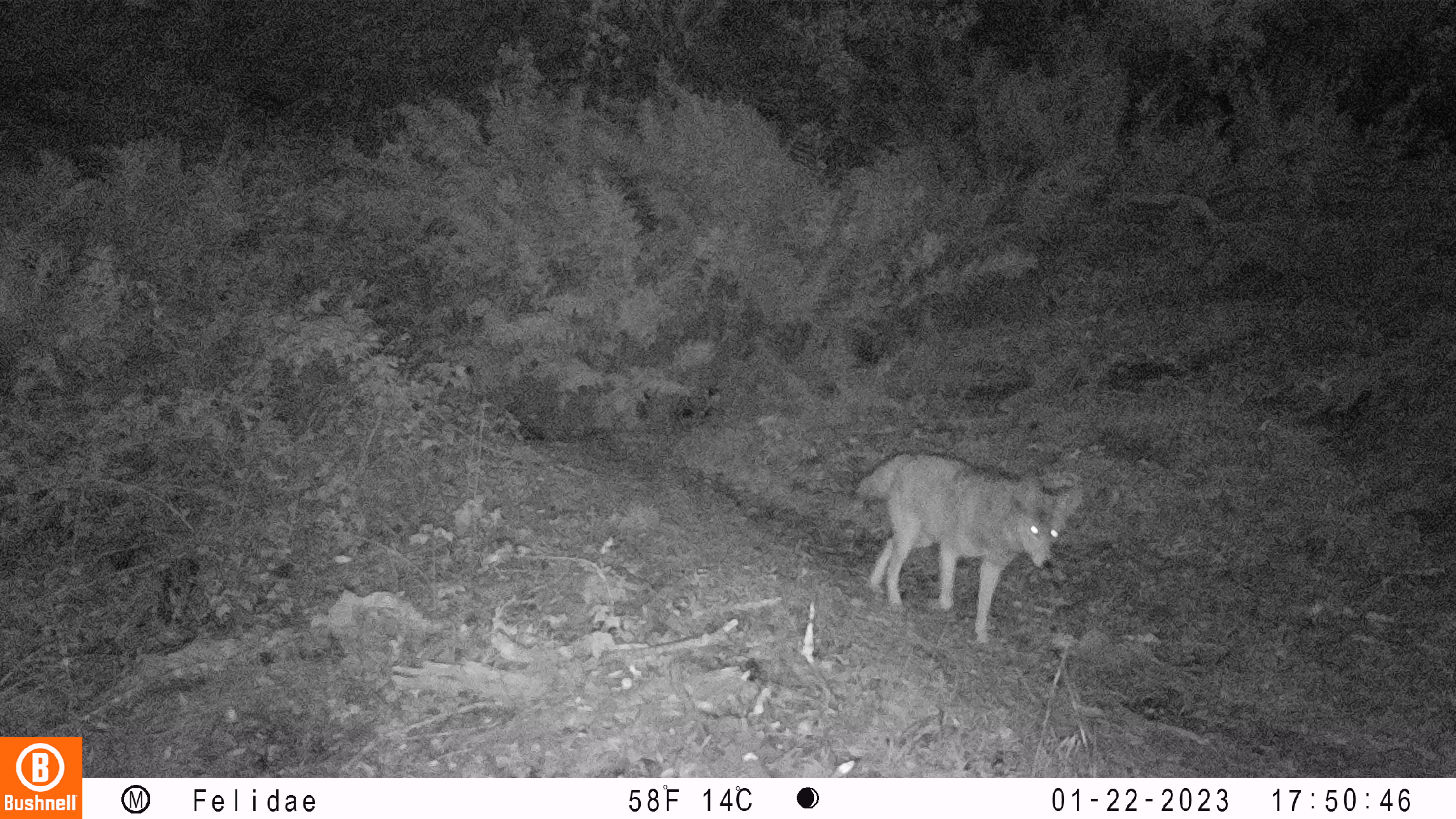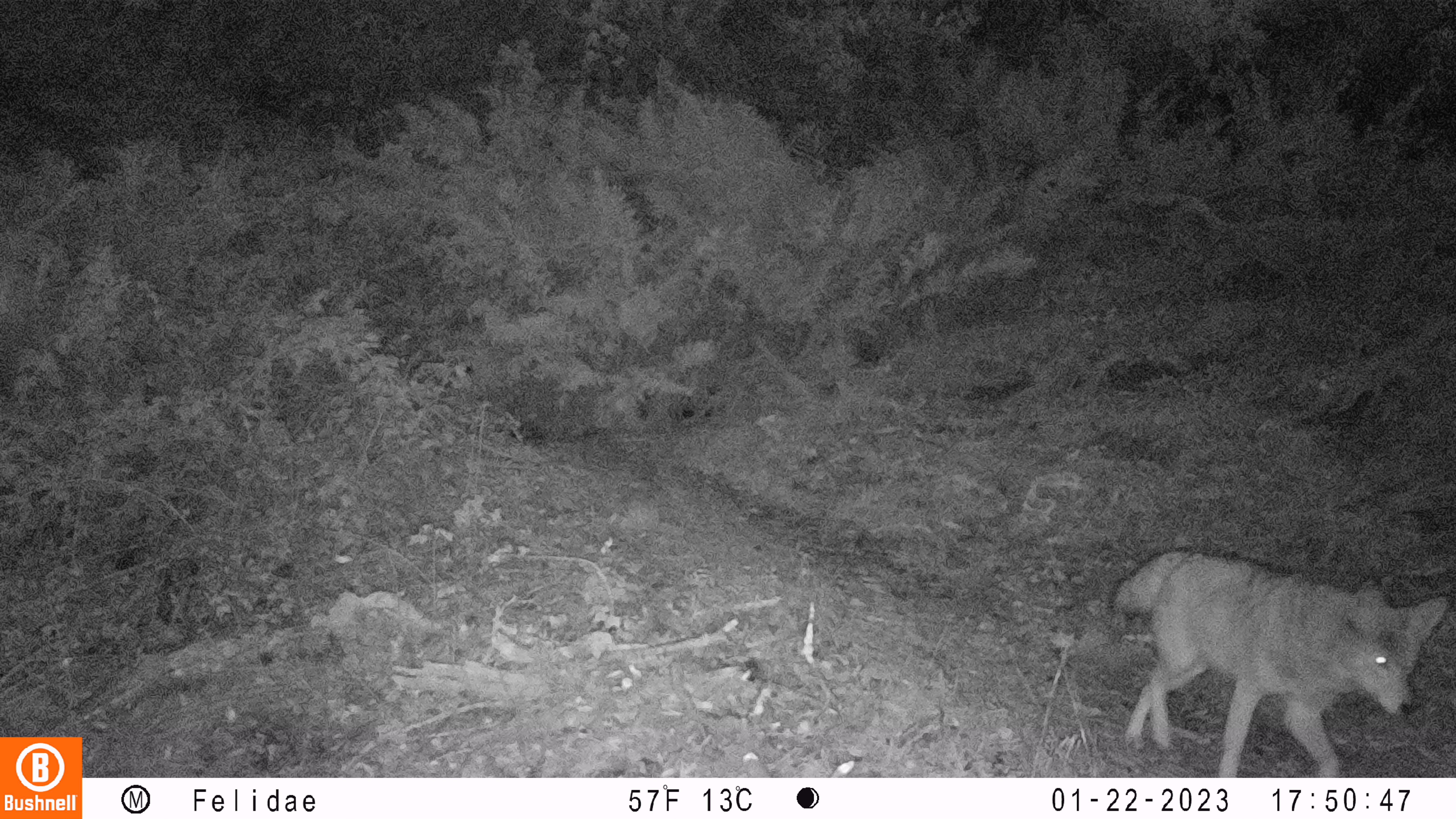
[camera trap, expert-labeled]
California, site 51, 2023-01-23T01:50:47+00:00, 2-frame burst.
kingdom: Animalia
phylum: Chordata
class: Mammalia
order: Carnivora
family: Canidae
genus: Canis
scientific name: Canis latrans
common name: coyote